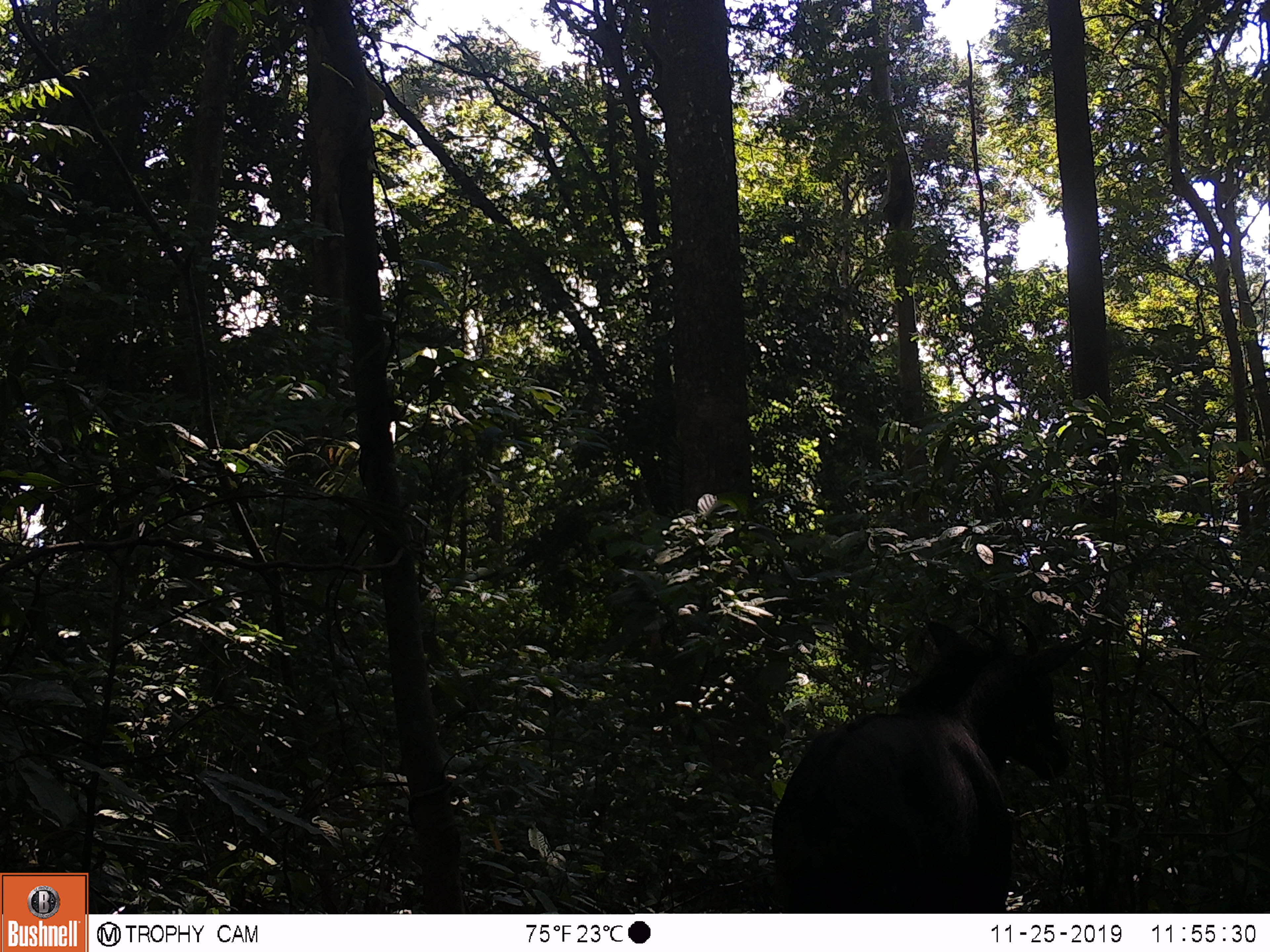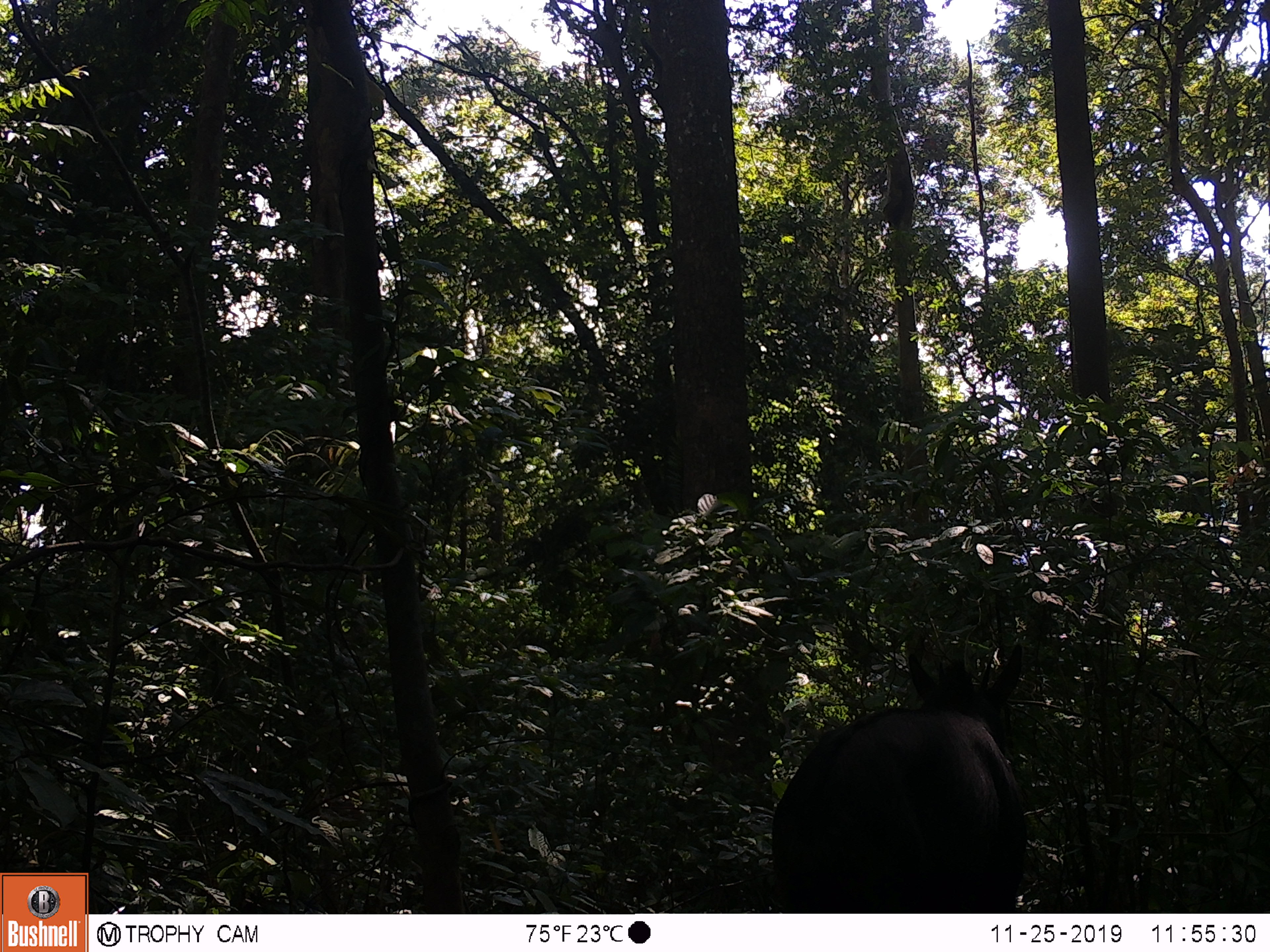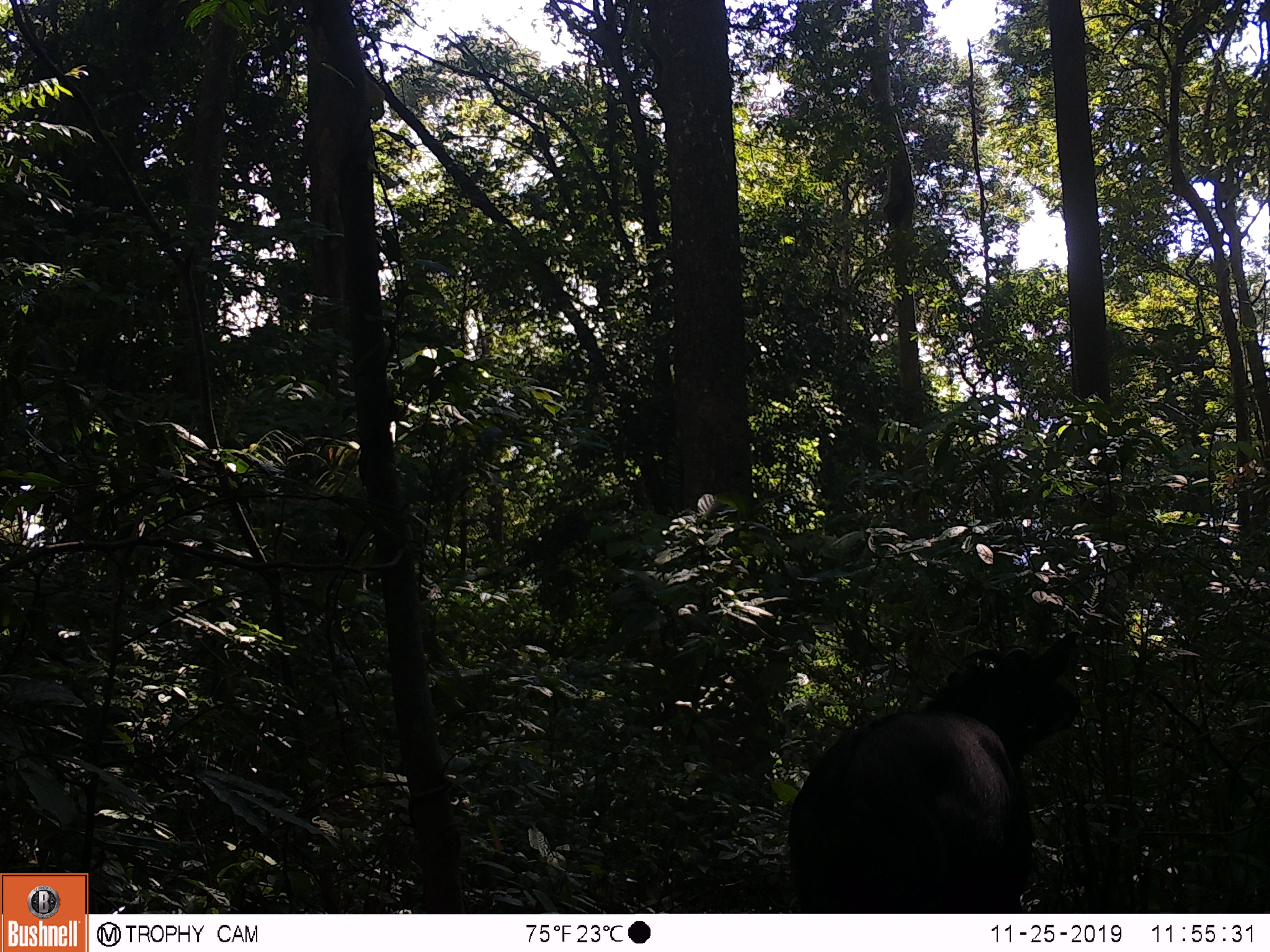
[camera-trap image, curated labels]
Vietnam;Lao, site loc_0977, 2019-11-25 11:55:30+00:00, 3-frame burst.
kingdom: Animalia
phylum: Chordata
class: Mammalia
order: Artiodactyla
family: Bovidae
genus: Capricornis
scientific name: Capricornis sumatraensis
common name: chinese serow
Chinese serow (Capricornis sumatraensis). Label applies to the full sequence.